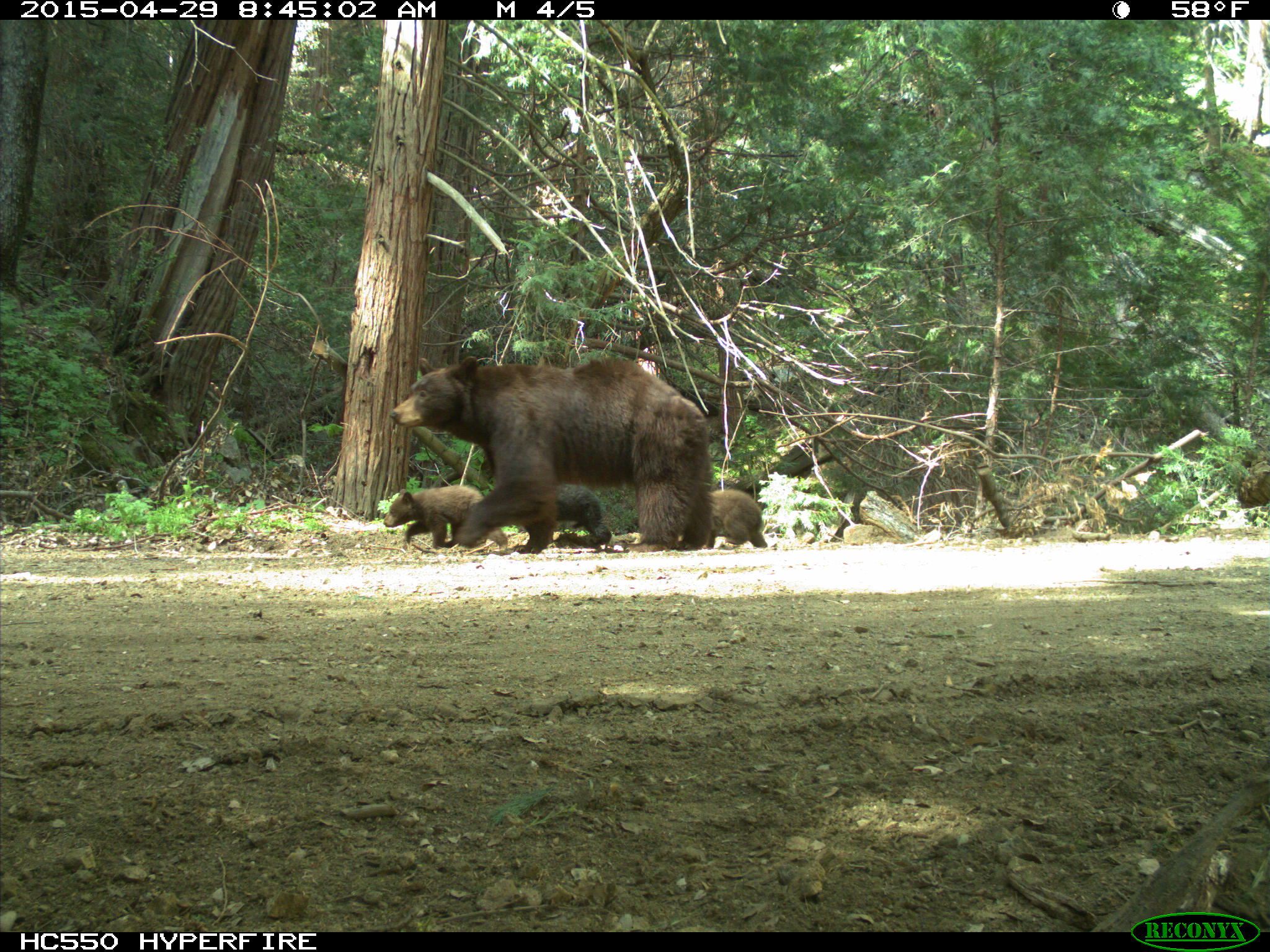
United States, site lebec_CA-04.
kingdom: Animalia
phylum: Chordata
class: Mammalia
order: Carnivora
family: Ursidae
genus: Ursus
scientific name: Ursus americanus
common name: american black bear